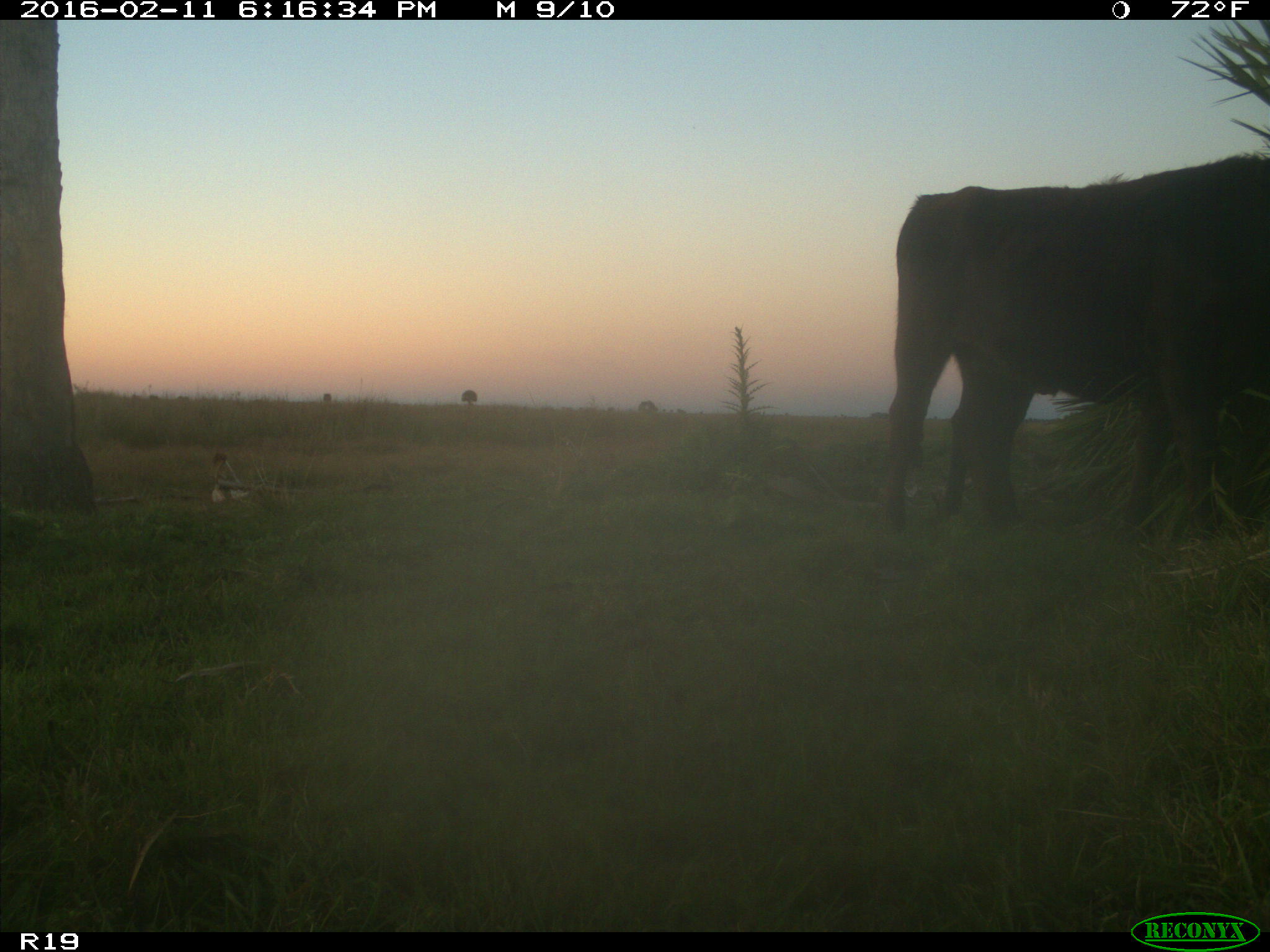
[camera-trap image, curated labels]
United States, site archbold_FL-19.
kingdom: Animalia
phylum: Chordata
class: Mammalia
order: Artiodactyla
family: Bovidae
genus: Bos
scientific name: Bos taurus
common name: domestic cow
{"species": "Bos taurus (domestic cow)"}